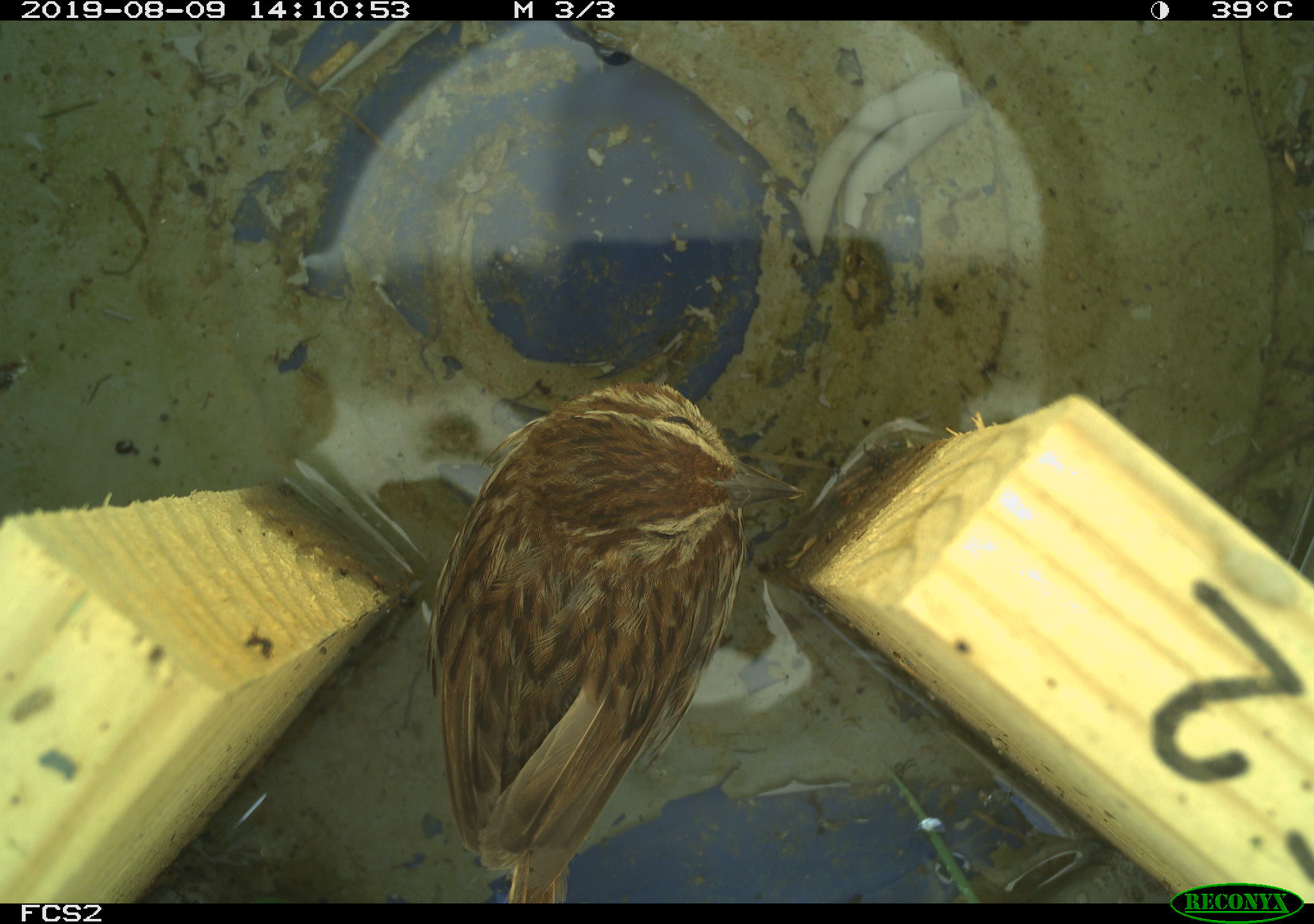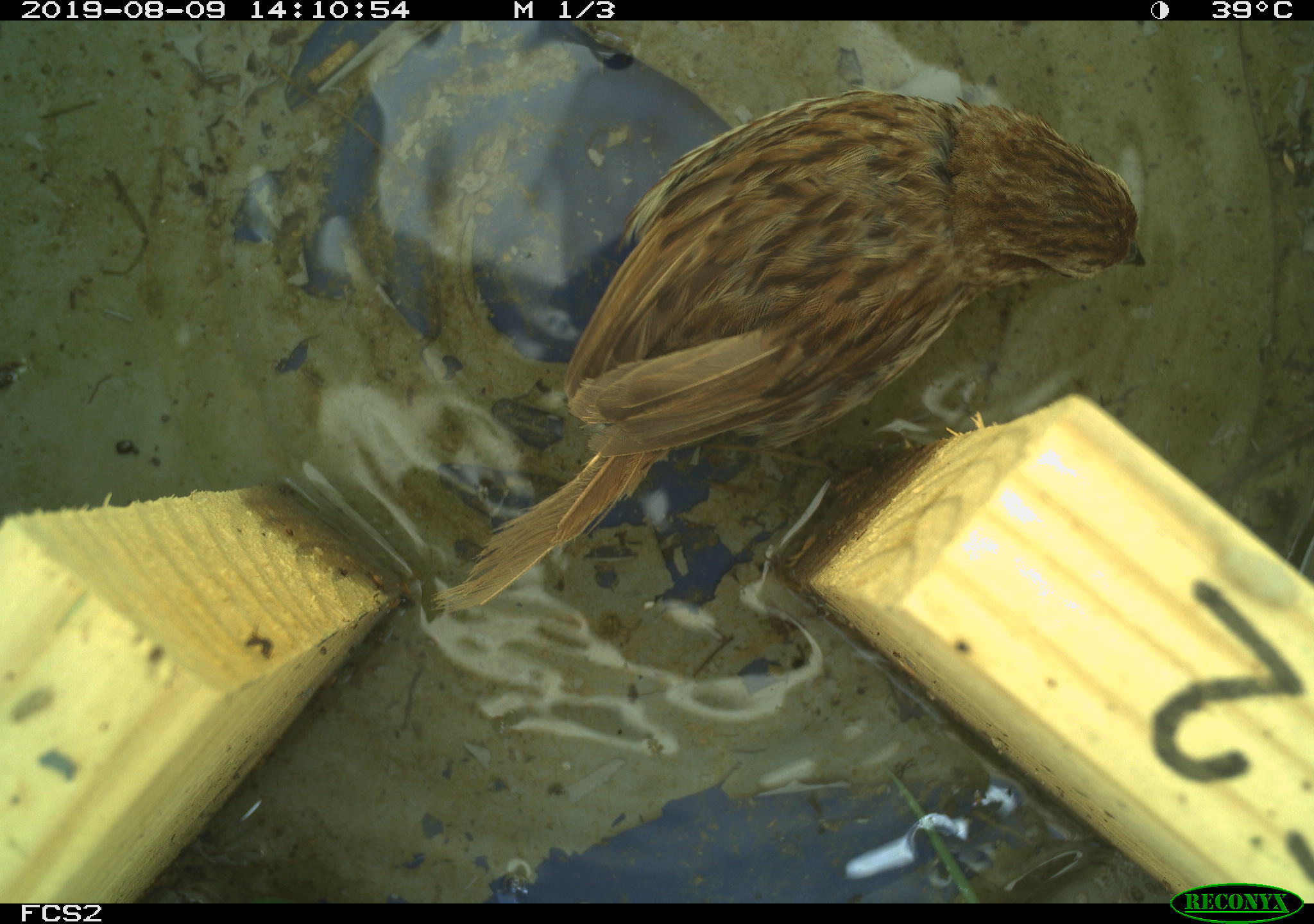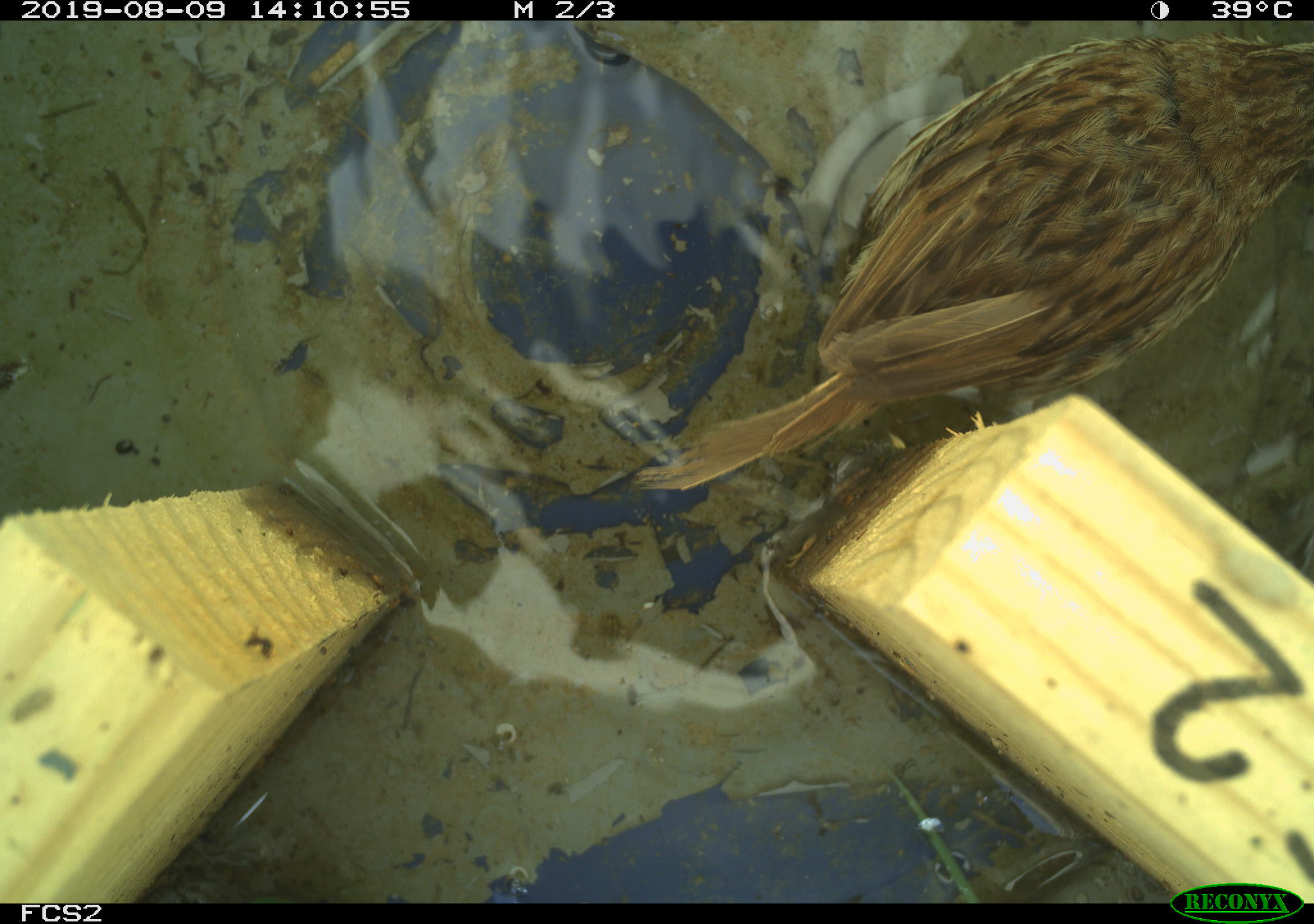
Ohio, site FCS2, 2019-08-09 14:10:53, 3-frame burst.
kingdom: Animalia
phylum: Chordata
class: Aves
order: Passeriformes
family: Passerellidae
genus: Melospiza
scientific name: Melospiza melodia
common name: song sparrow